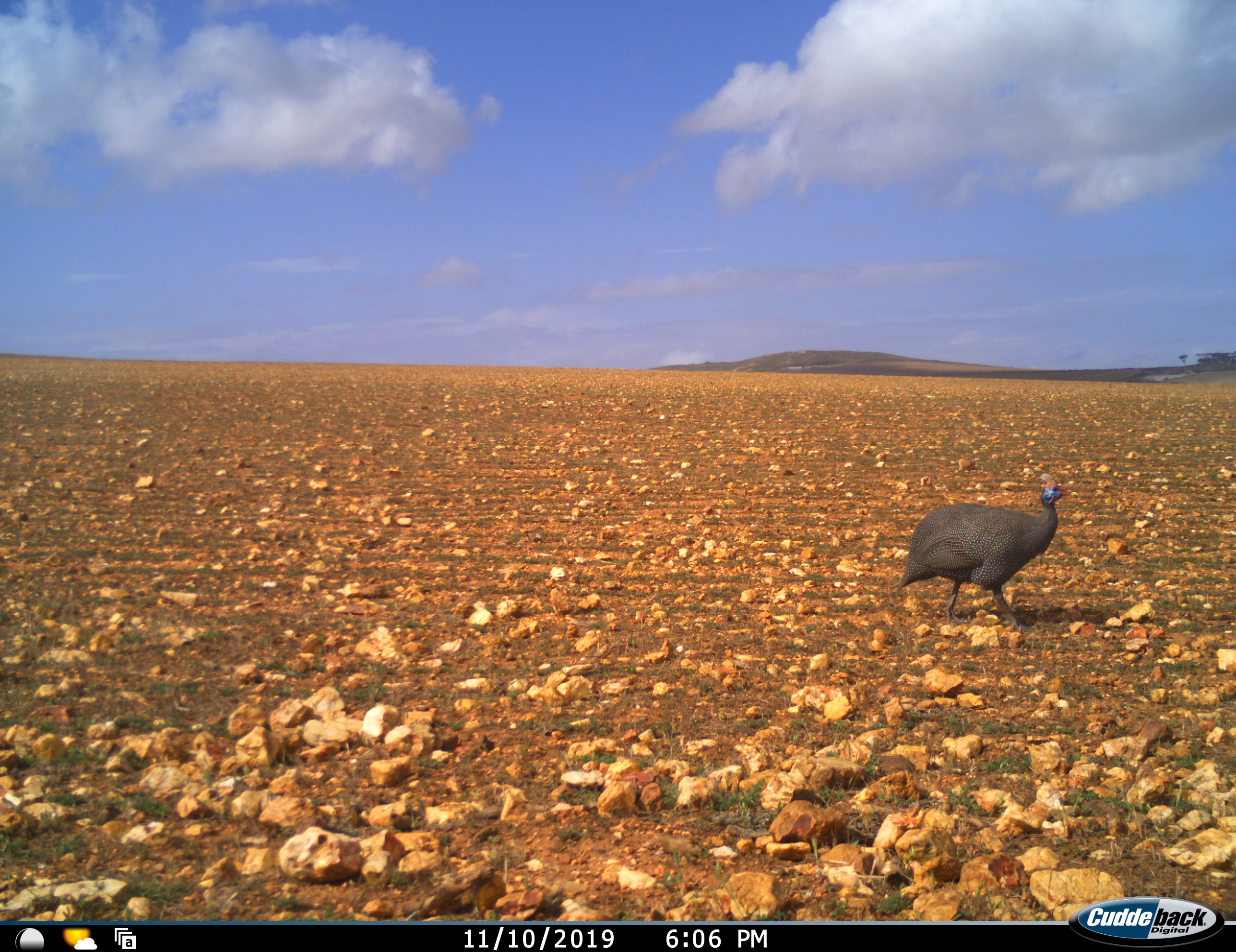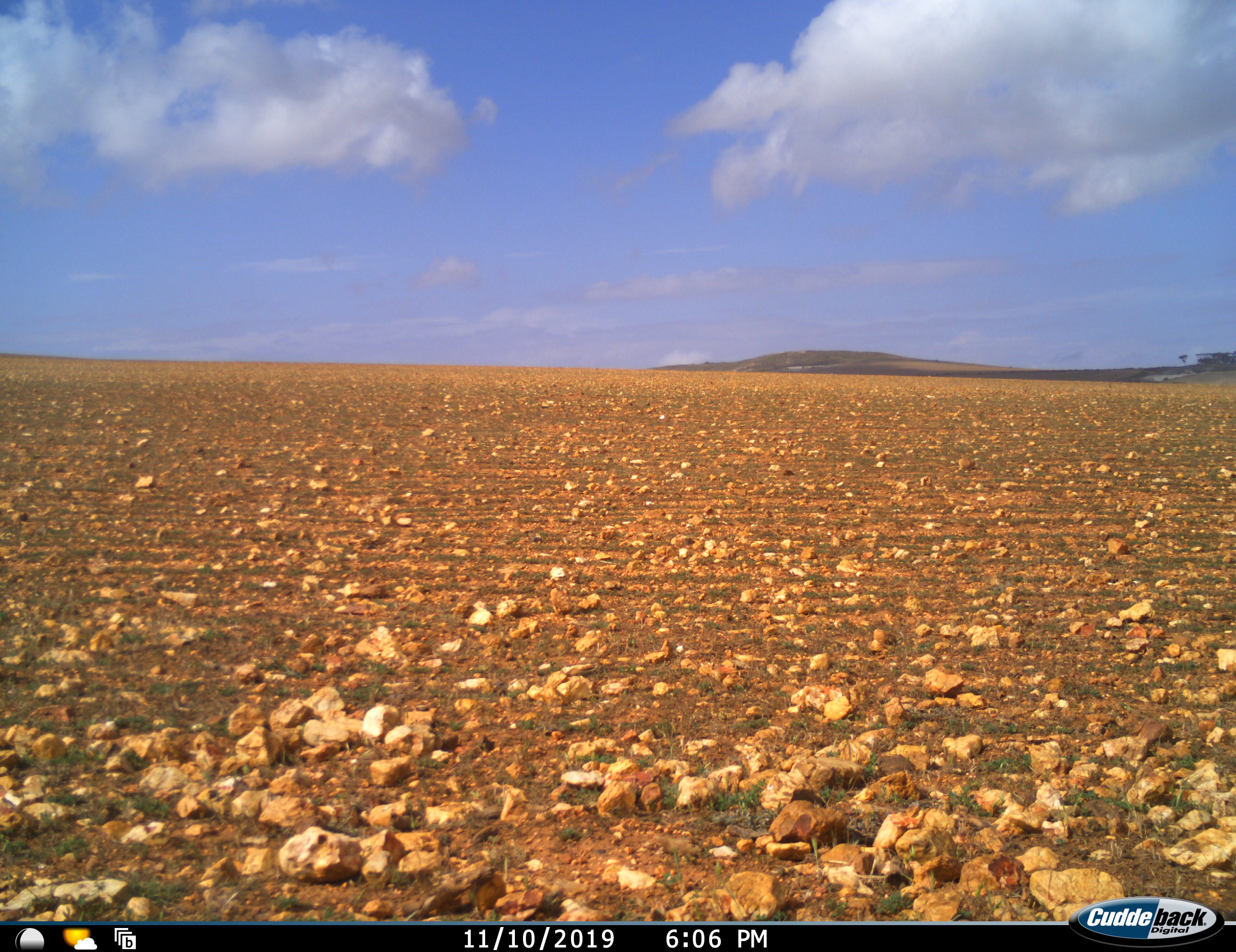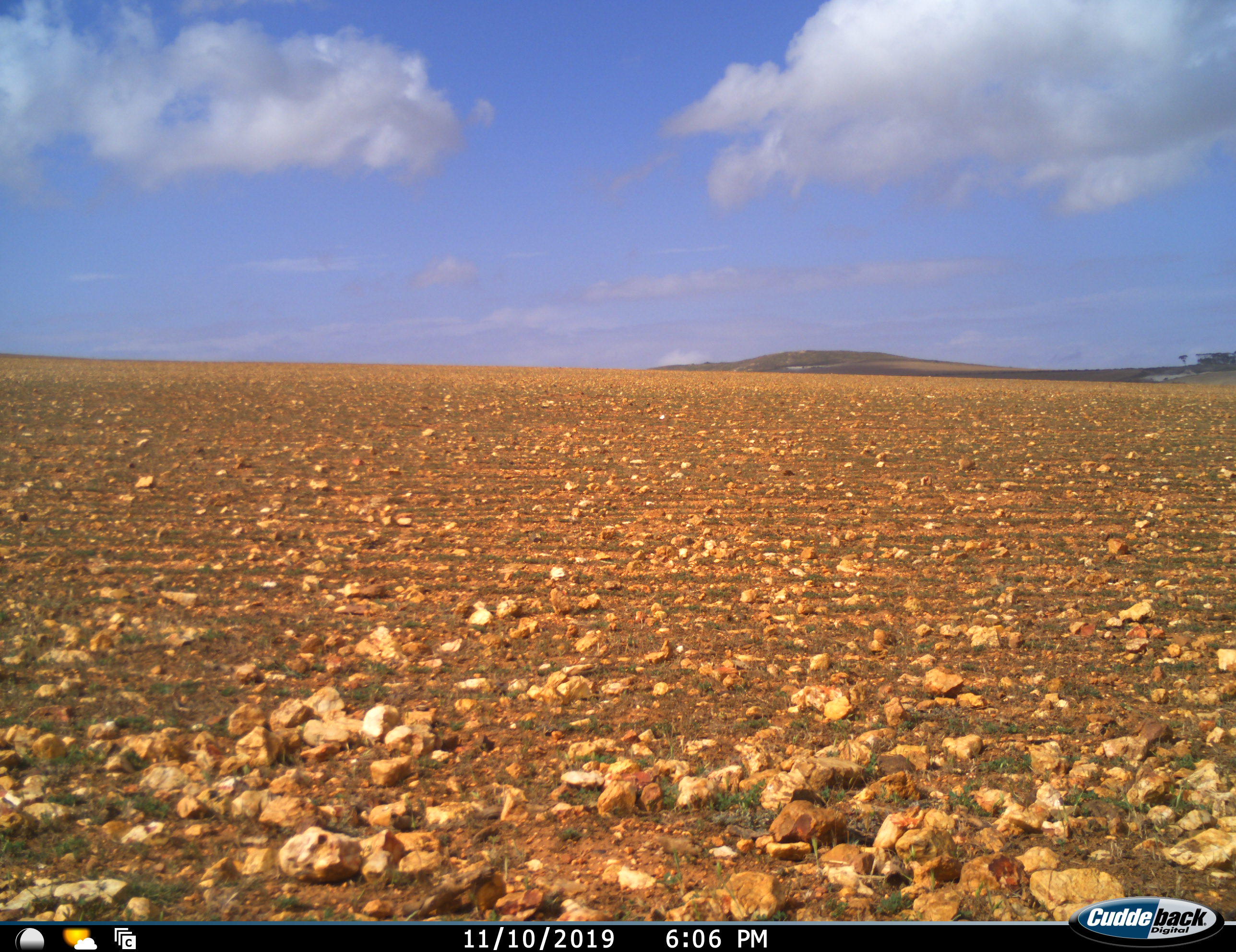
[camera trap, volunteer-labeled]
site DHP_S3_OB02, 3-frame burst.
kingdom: Animalia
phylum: Chordata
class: Aves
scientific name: Aves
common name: bird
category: birdother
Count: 1.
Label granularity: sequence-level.